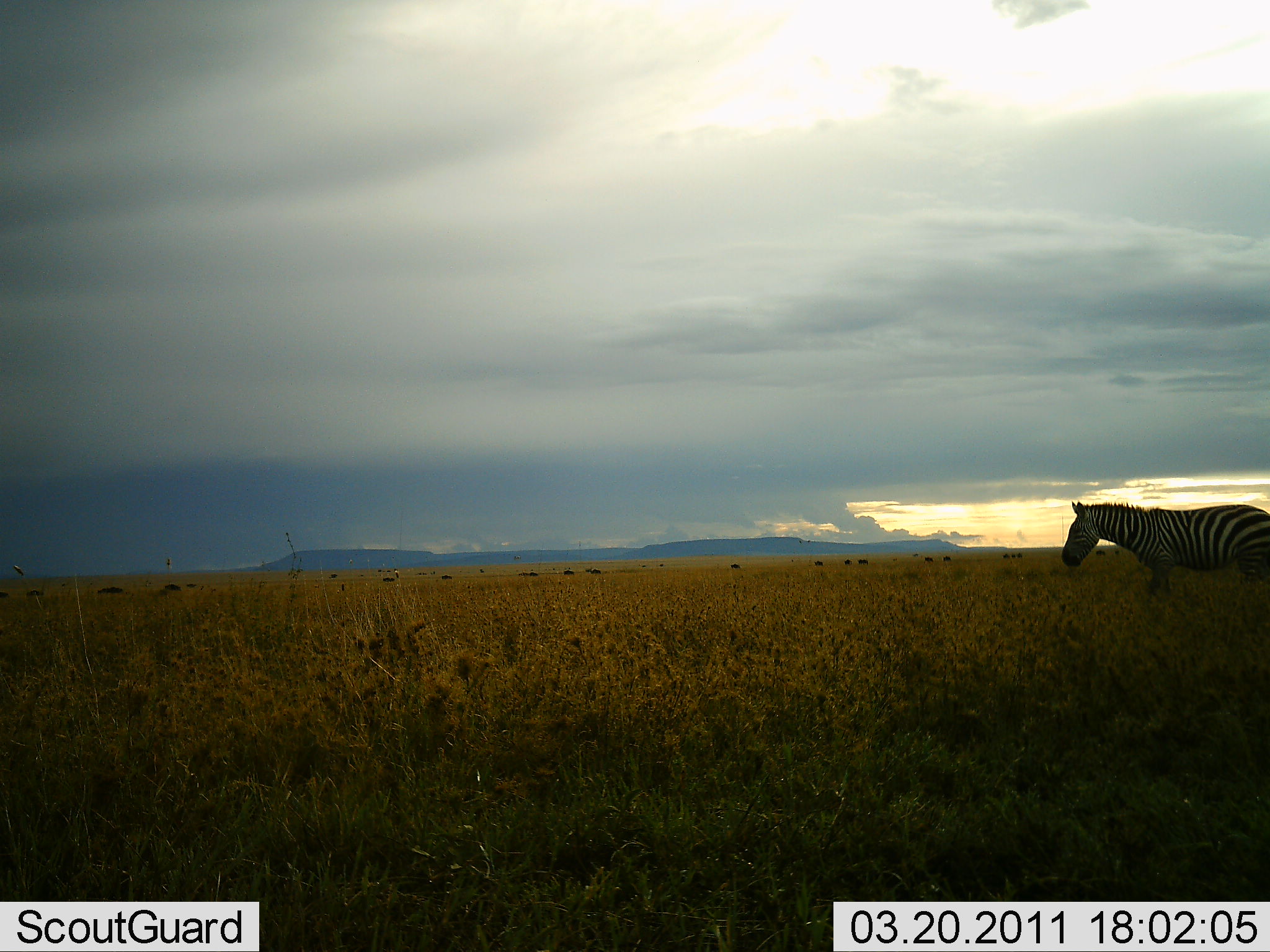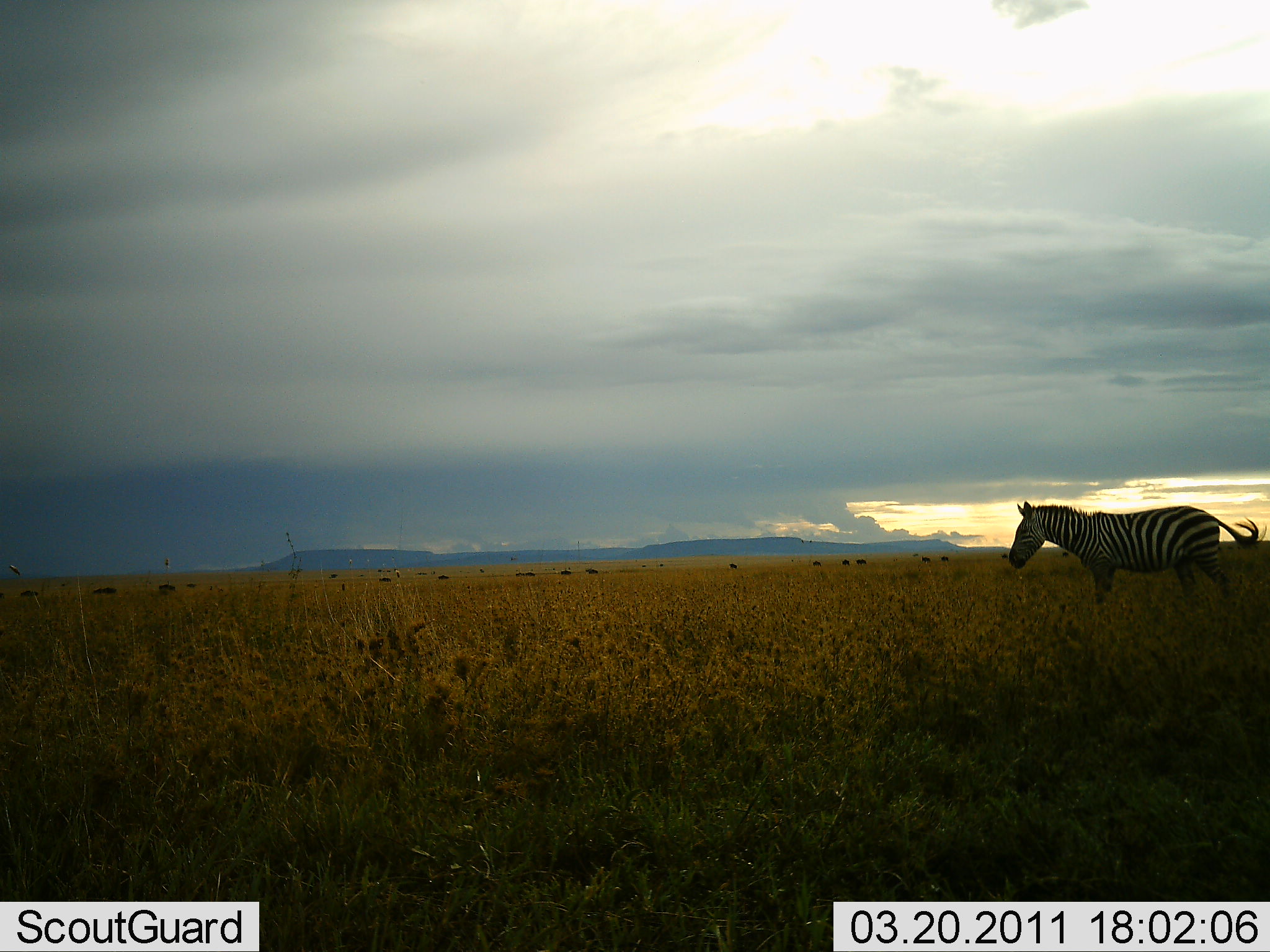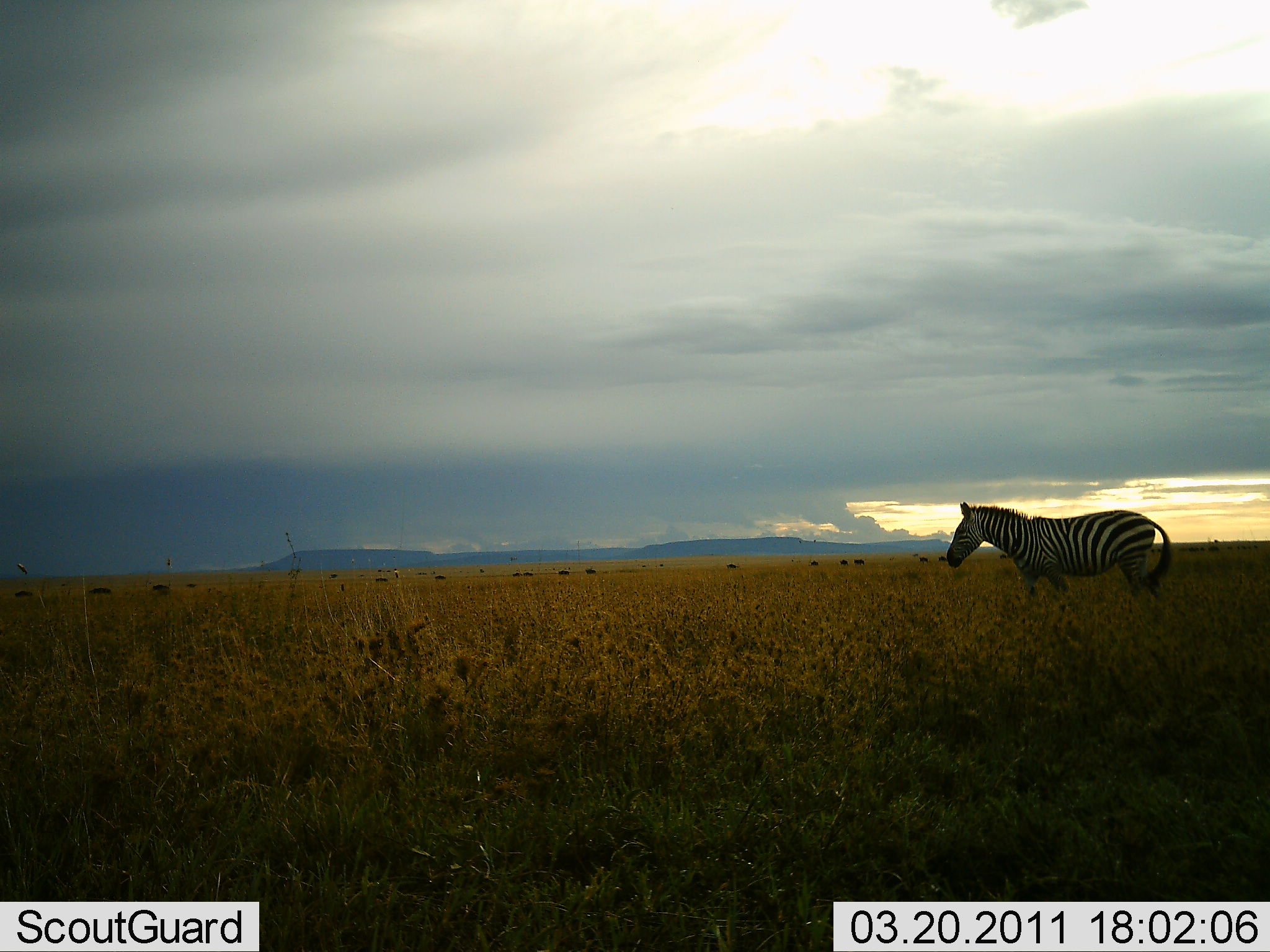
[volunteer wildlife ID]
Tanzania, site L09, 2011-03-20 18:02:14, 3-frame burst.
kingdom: Animalia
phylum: Chordata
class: Mammalia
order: Perissodactyla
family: Equidae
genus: Equus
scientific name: Equus quagga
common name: plains zebra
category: zebra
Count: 1.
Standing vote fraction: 18%.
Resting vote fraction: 0%.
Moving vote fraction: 82%.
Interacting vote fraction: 0%.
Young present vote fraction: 0%.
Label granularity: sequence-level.